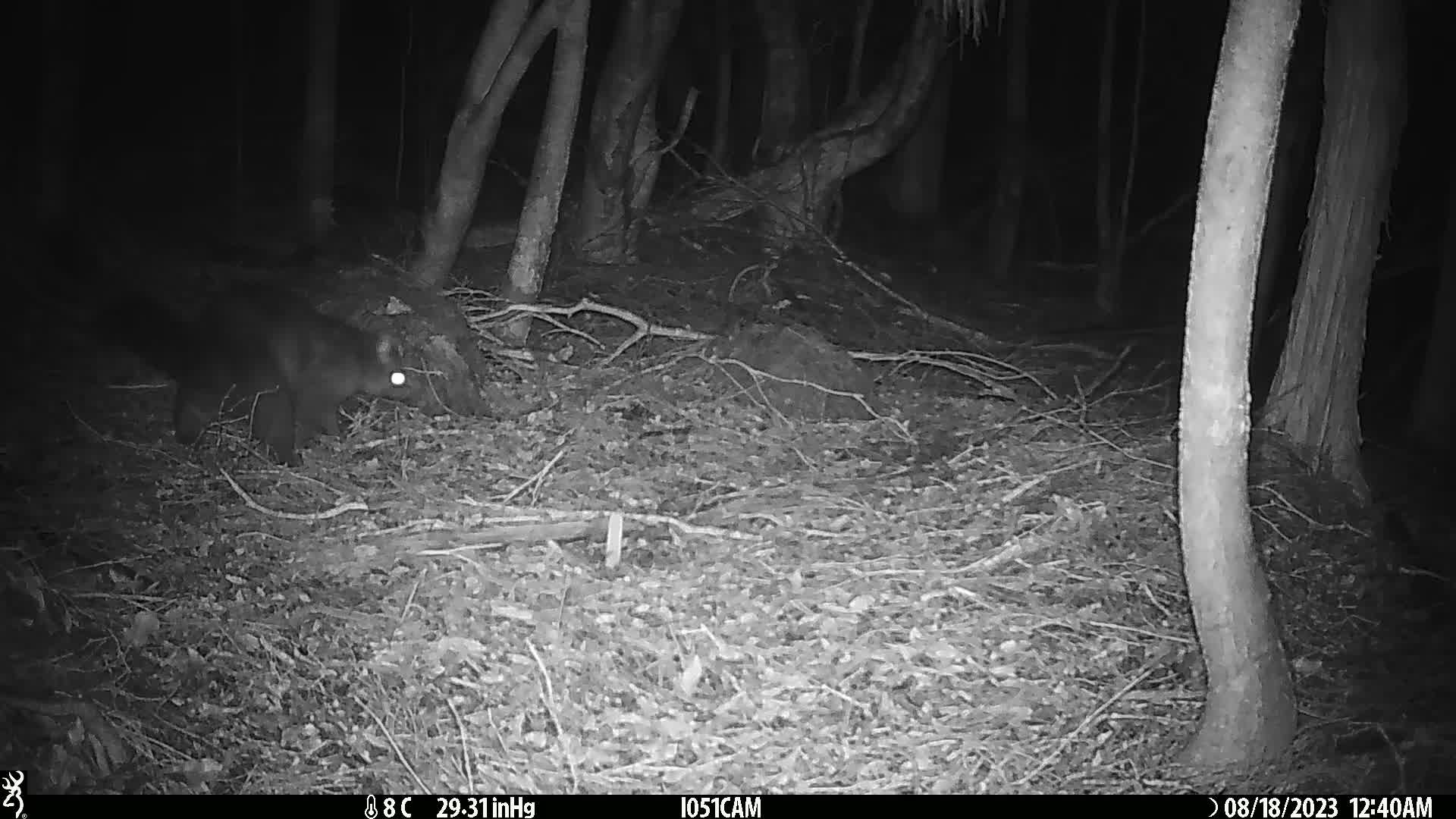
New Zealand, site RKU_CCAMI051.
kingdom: Animalia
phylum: Chordata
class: Mammalia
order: Diprotodontia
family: Phalangeridae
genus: Trichosurus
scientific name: Trichosurus vulpecula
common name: common brushtail possum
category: possum